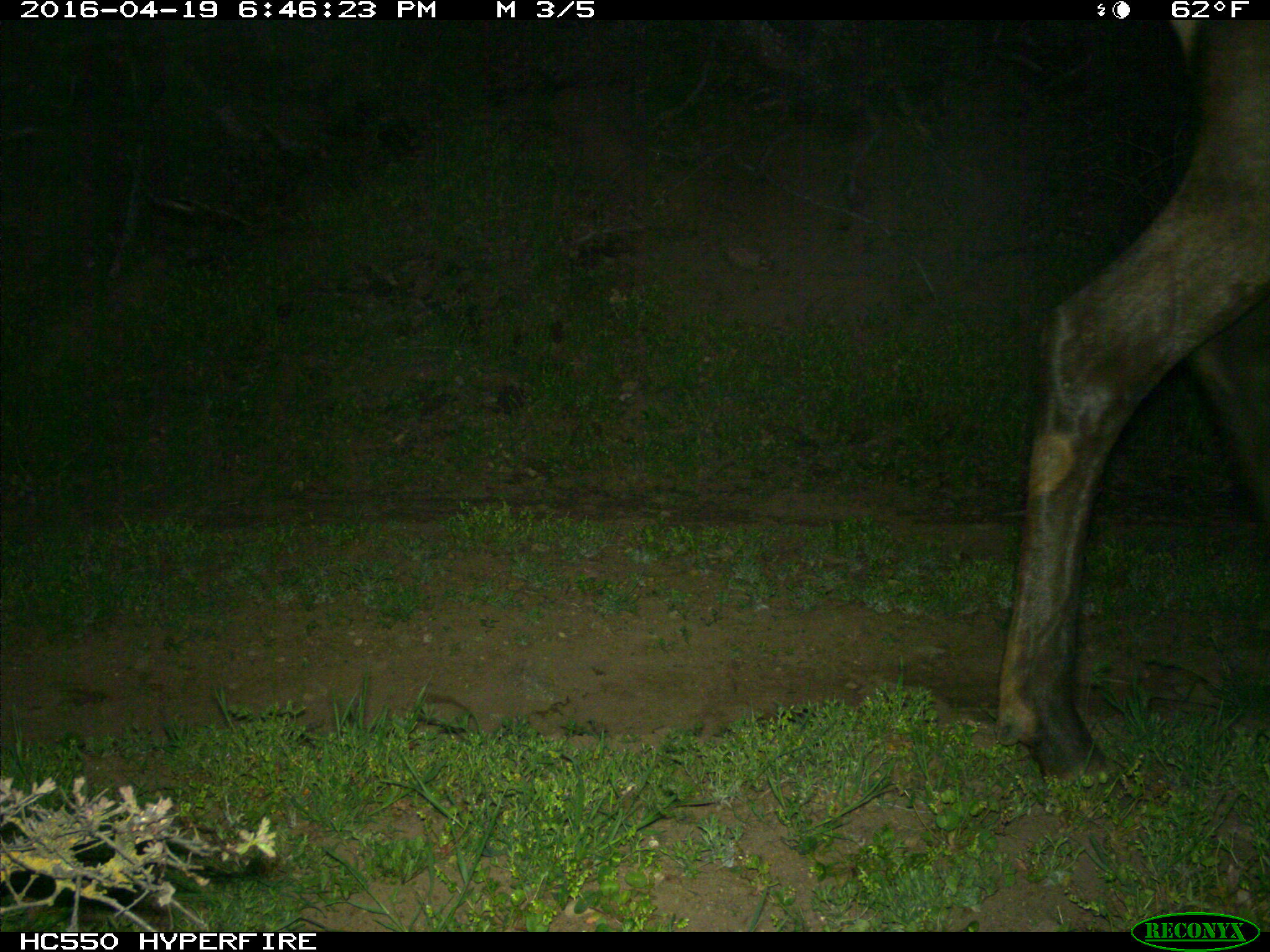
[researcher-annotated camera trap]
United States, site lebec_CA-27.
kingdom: Animalia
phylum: Chordata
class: Mammalia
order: Artiodactyla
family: Cervidae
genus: Cervus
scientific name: Cervus canadensis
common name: elk